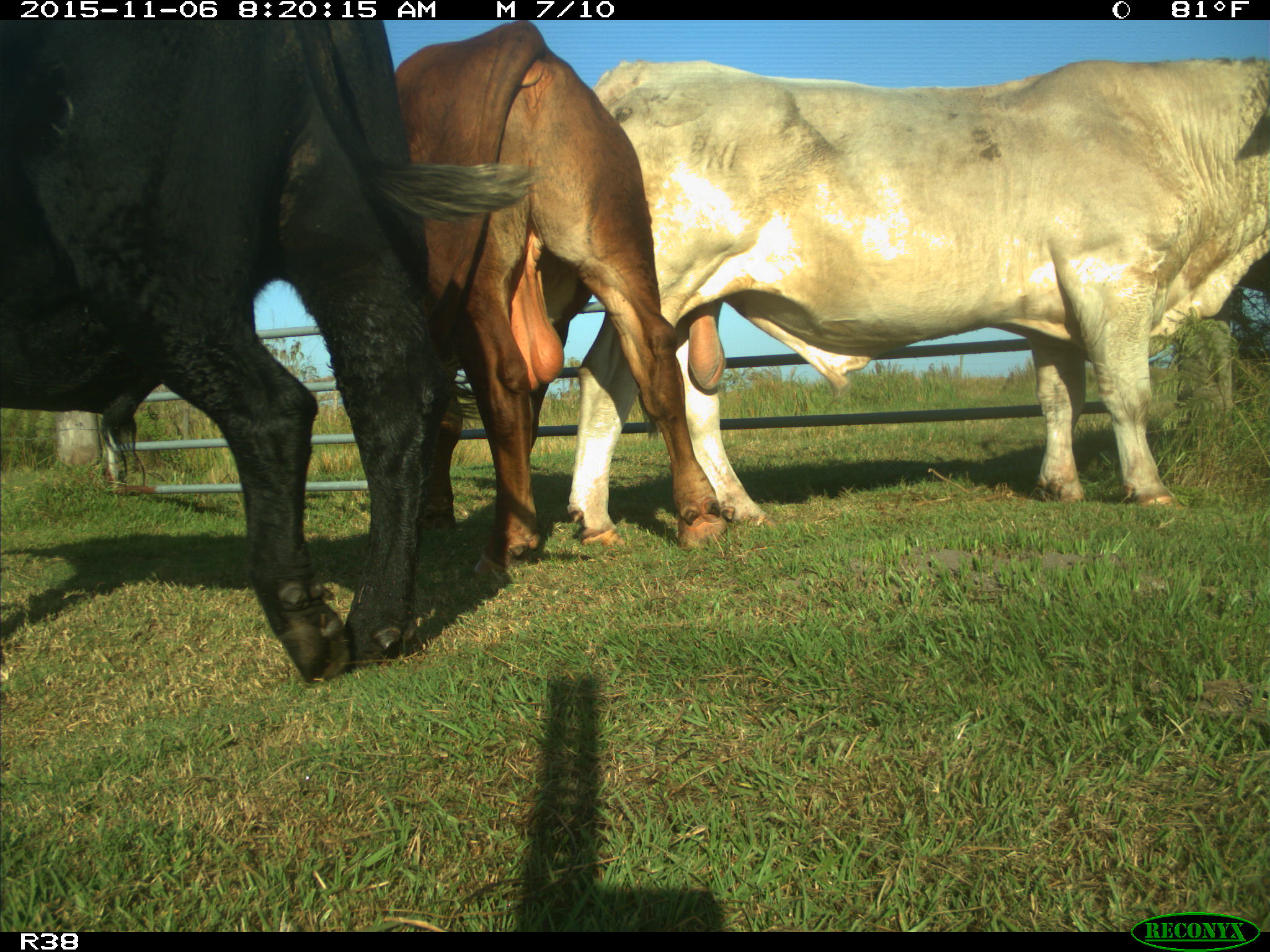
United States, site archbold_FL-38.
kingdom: Animalia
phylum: Chordata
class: Mammalia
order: Artiodactyla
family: Bovidae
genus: Bos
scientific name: Bos taurus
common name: domestic cow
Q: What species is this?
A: Bos taurus (domestic cow).